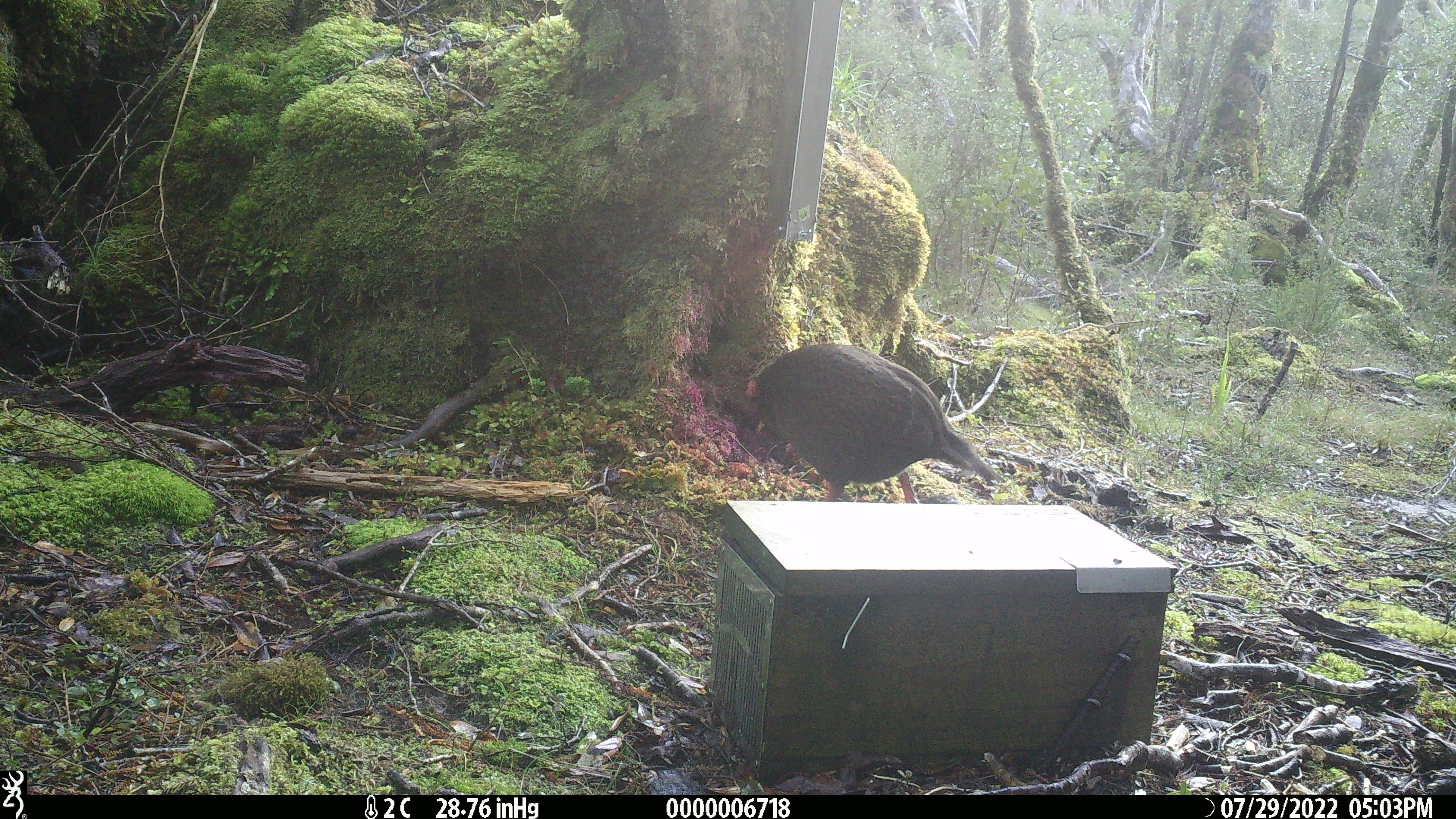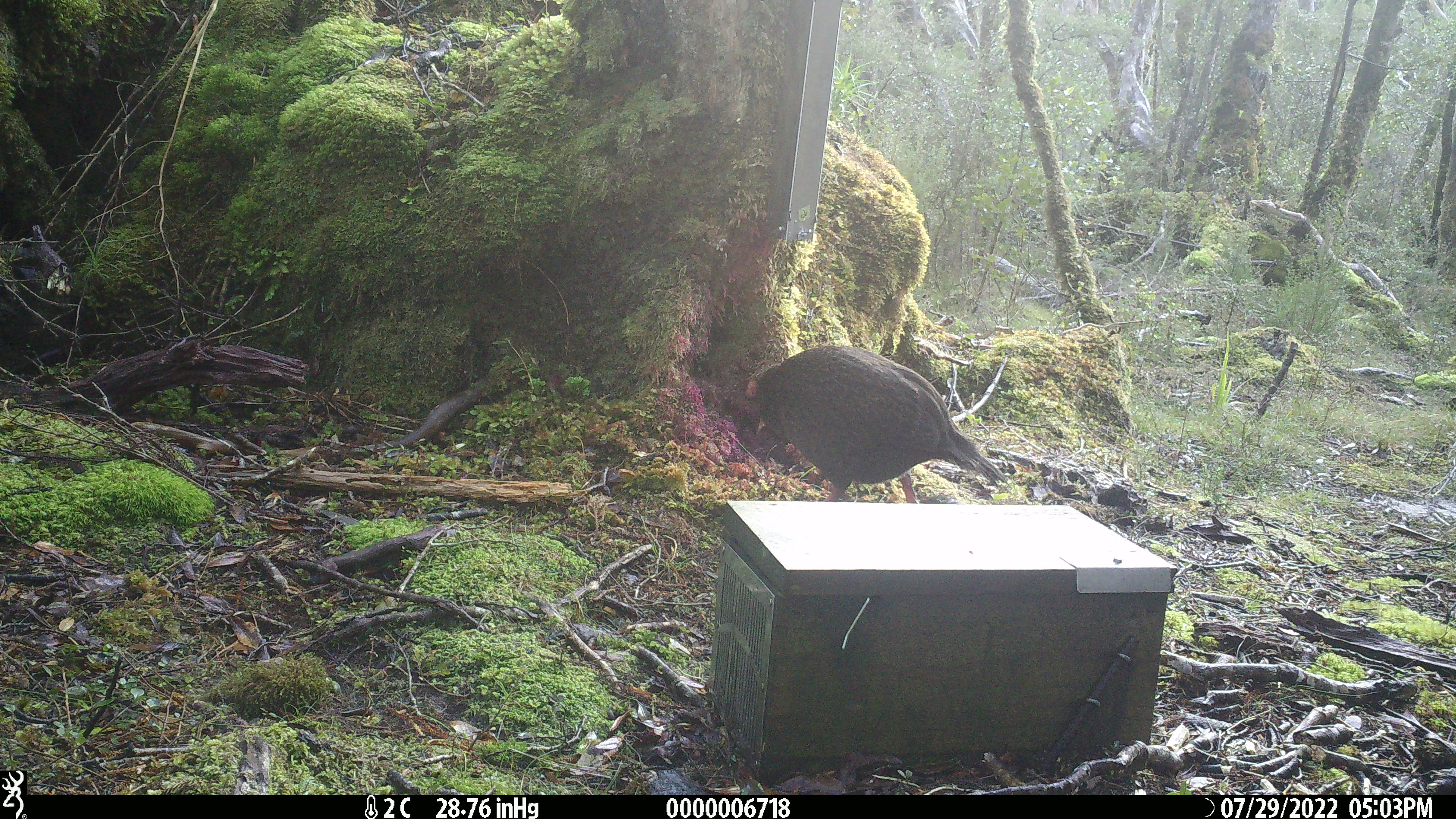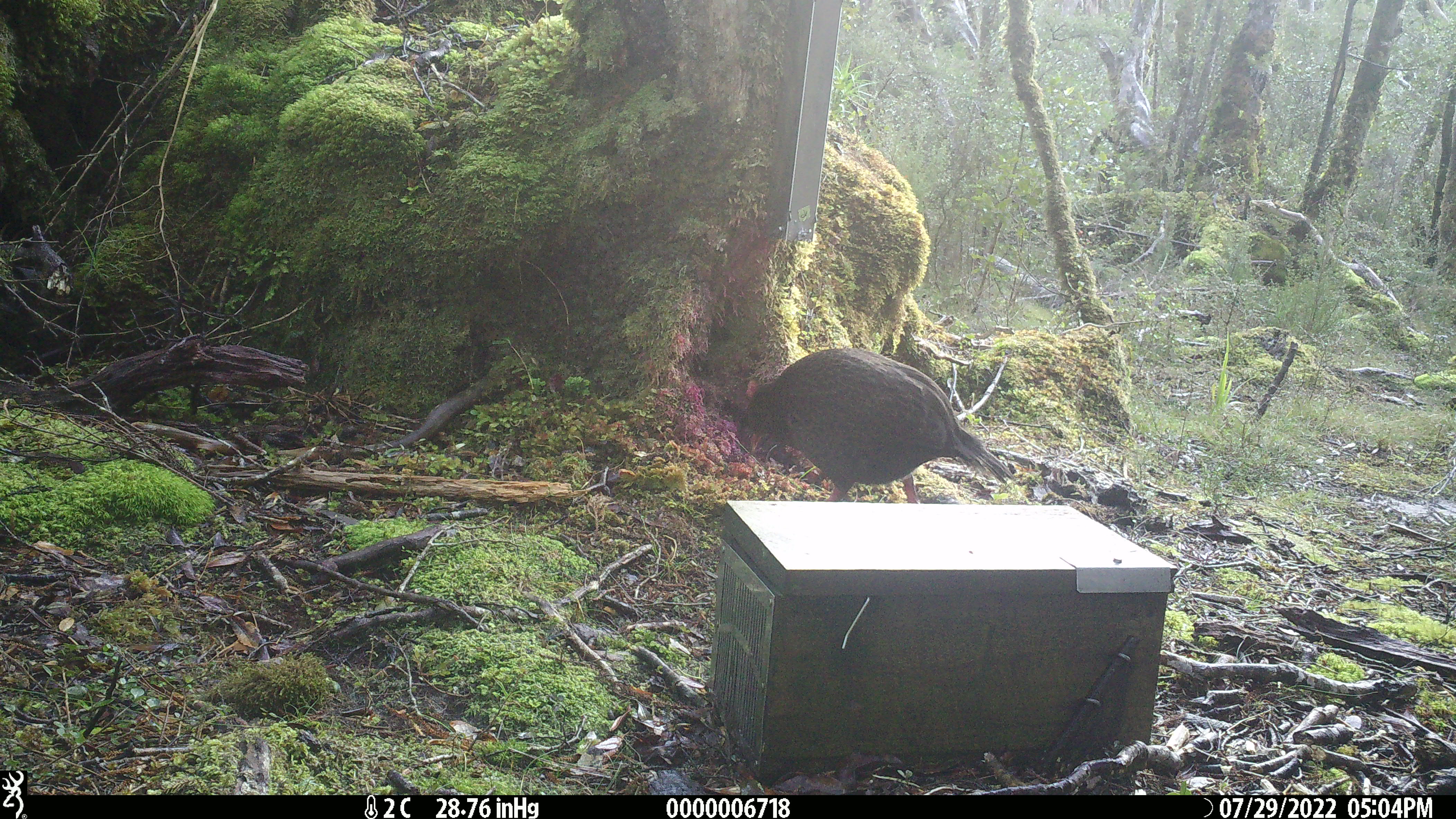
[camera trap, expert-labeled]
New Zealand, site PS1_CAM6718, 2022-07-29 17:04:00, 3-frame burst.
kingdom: Animalia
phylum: Chordata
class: Aves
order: Gruiformes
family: Rallidae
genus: Gallirallus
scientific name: Gallirallus australis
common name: weka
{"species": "weka (Gallirallus australis)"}